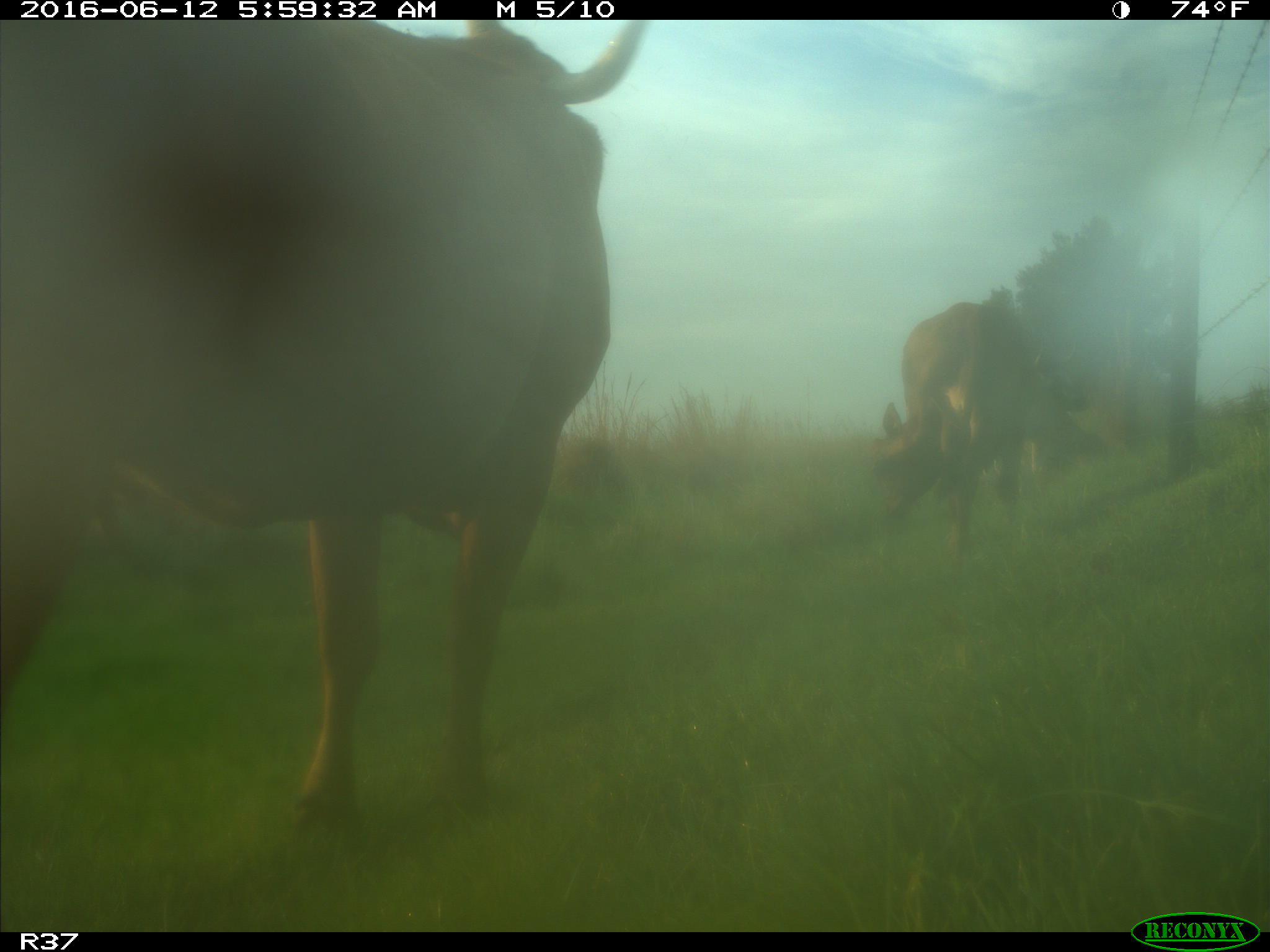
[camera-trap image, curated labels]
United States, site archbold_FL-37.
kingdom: Animalia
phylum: Chordata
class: Mammalia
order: Artiodactyla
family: Bovidae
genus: Bos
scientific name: Bos taurus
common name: domestic cow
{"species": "Bos taurus (domestic cow)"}